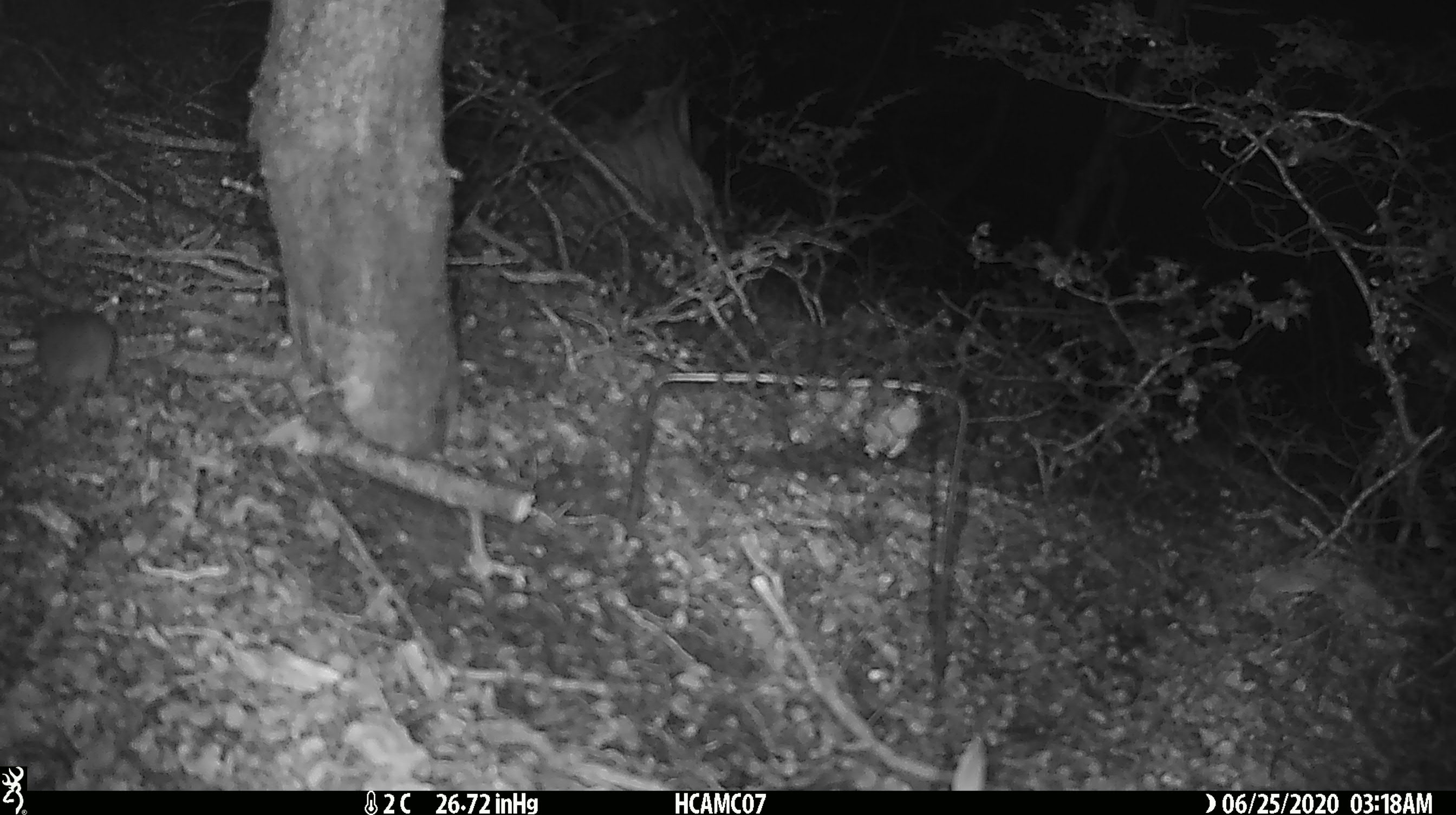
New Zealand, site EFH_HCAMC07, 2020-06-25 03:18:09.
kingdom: Animalia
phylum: Chordata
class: Mammalia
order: Rodentia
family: Muridae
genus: Mus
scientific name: Mus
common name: mouse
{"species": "mouse (Mus)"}